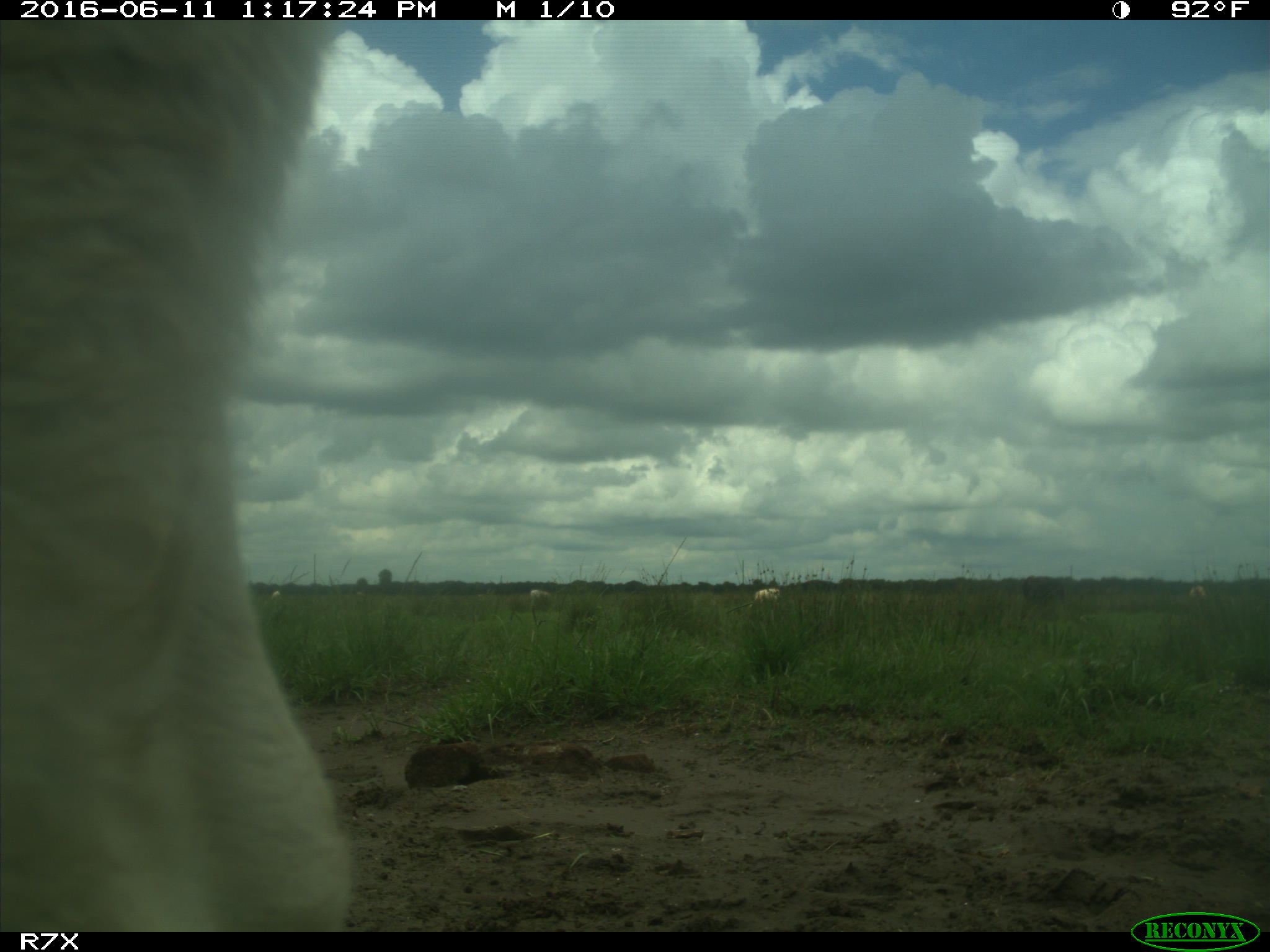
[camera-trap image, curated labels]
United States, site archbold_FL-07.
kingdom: Animalia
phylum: Chordata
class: Mammalia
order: Artiodactyla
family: Bovidae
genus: Bos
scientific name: Bos taurus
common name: domestic cow